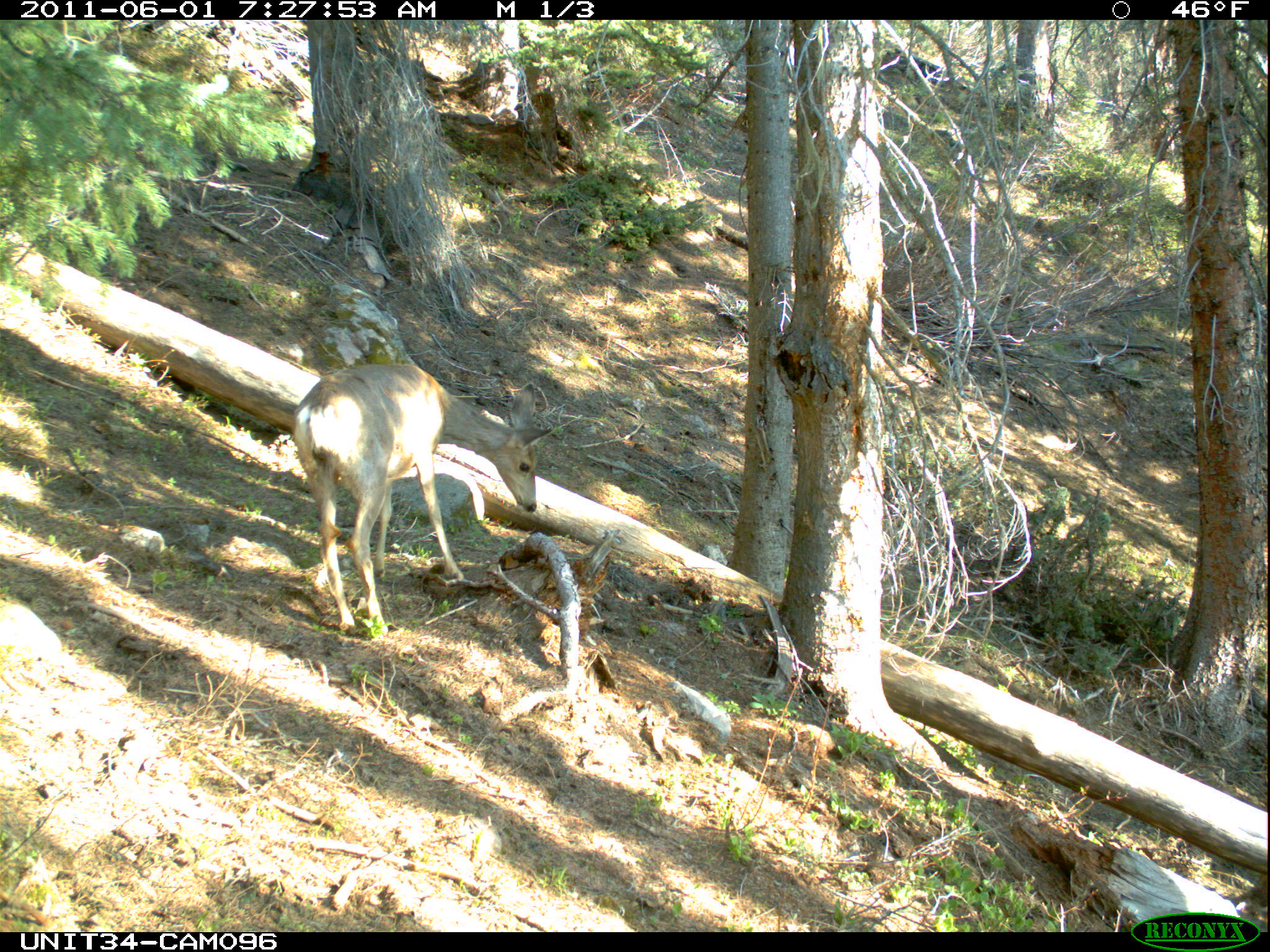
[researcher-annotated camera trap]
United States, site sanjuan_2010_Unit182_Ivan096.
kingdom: Animalia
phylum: Chordata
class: Mammalia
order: Artiodactyla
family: Cervidae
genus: Odocoileus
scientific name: Odocoileus hemionus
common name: mule deer